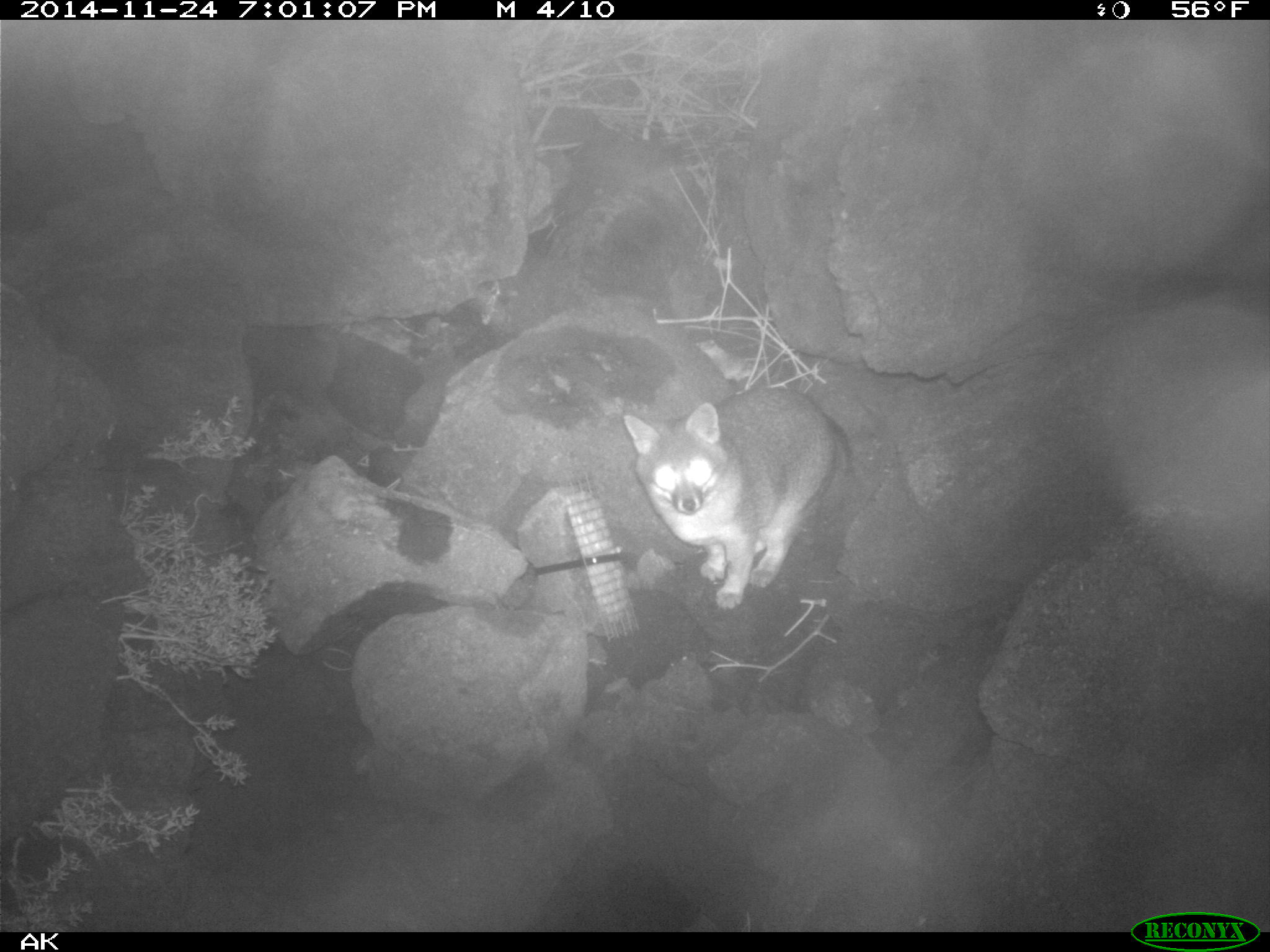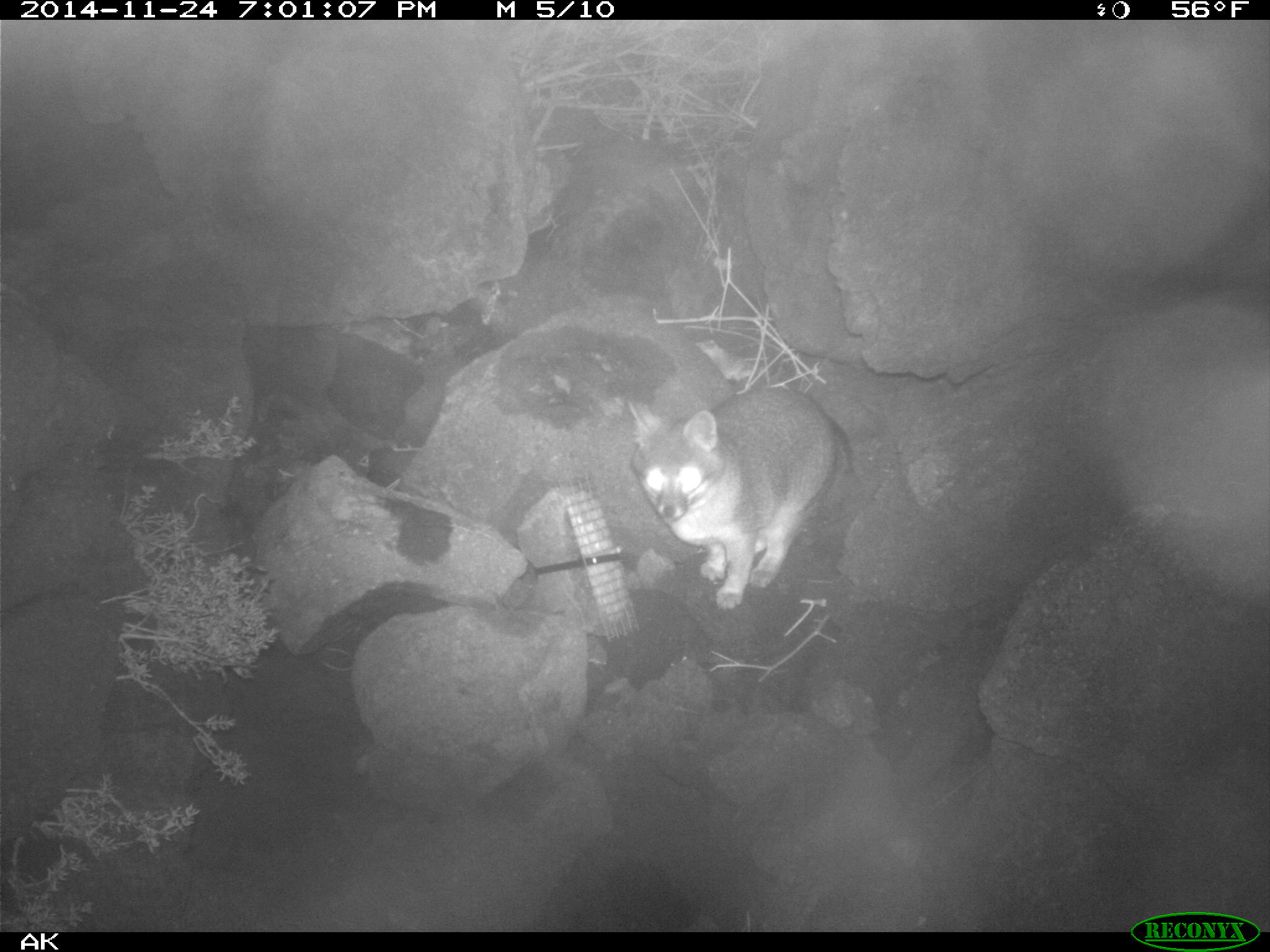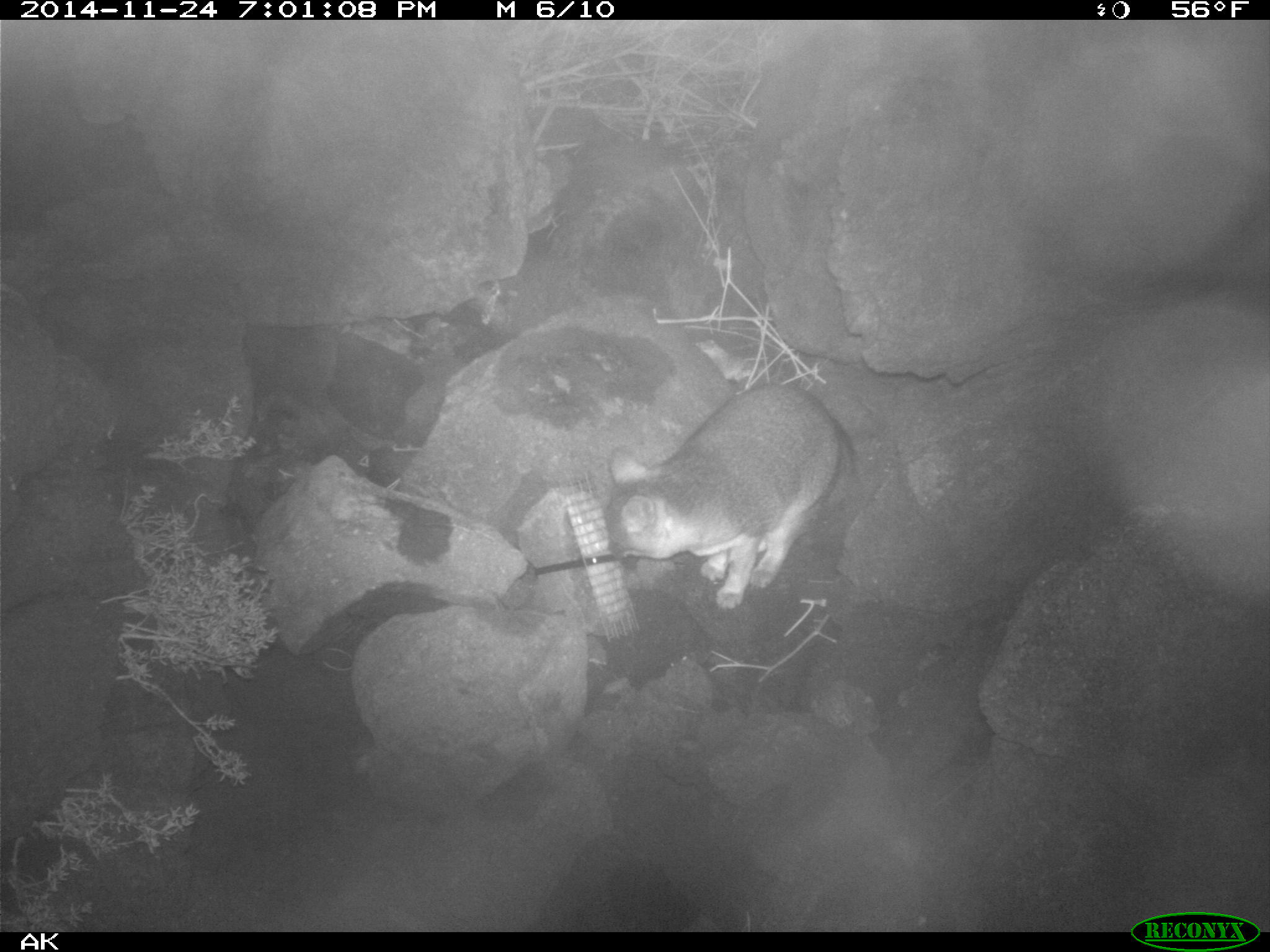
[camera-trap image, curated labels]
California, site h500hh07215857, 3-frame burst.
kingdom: Animalia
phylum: Chordata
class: Mammalia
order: Carnivora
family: Canidae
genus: Urocyon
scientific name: Urocyon littoralis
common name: island fox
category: fox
Fox (island fox) (Urocyon littoralis).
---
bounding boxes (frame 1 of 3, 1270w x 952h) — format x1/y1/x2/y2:
fox: 622/387/853/613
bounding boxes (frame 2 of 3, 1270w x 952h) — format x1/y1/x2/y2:
fox: 625/386/853/612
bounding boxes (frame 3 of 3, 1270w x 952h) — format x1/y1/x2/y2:
fox: 603/384/862/610